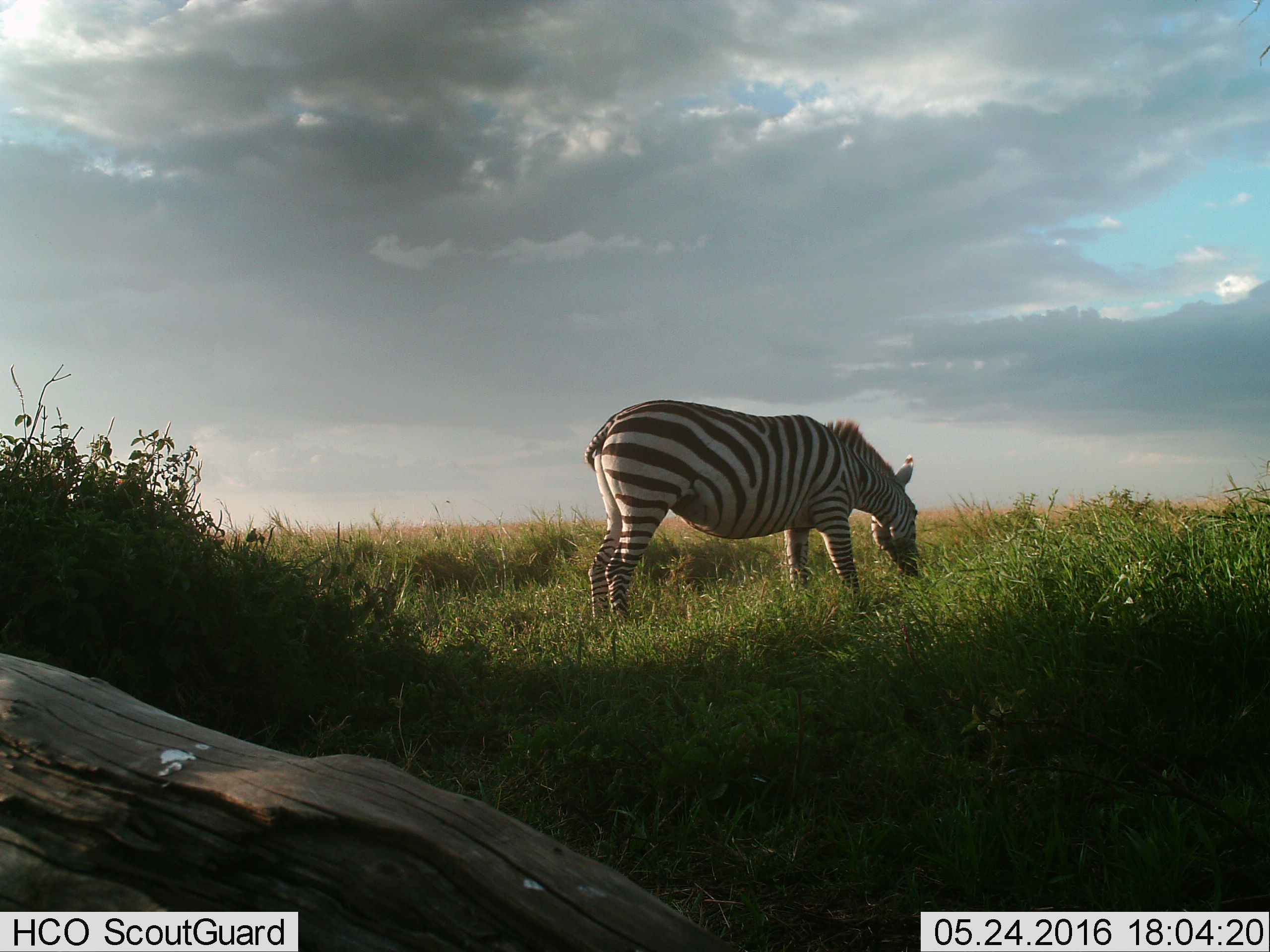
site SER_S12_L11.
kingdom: Animalia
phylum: Chordata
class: Mammalia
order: Perissodactyla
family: Equidae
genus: Equus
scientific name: Equus quagga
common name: plains zebra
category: zebraplains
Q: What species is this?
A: Zebraplains (plains zebra) (Equus quagga).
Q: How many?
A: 1.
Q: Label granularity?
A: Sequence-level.